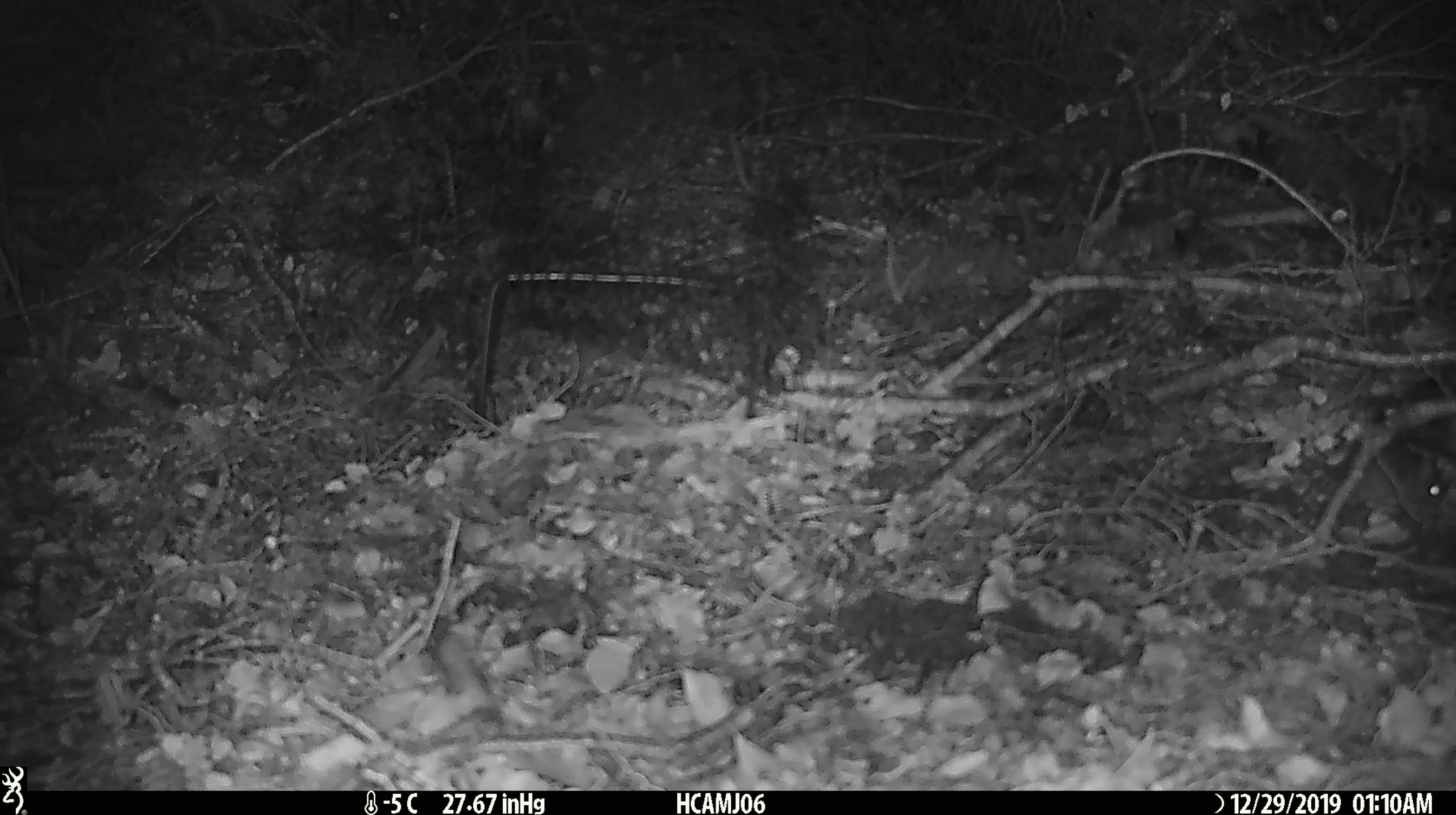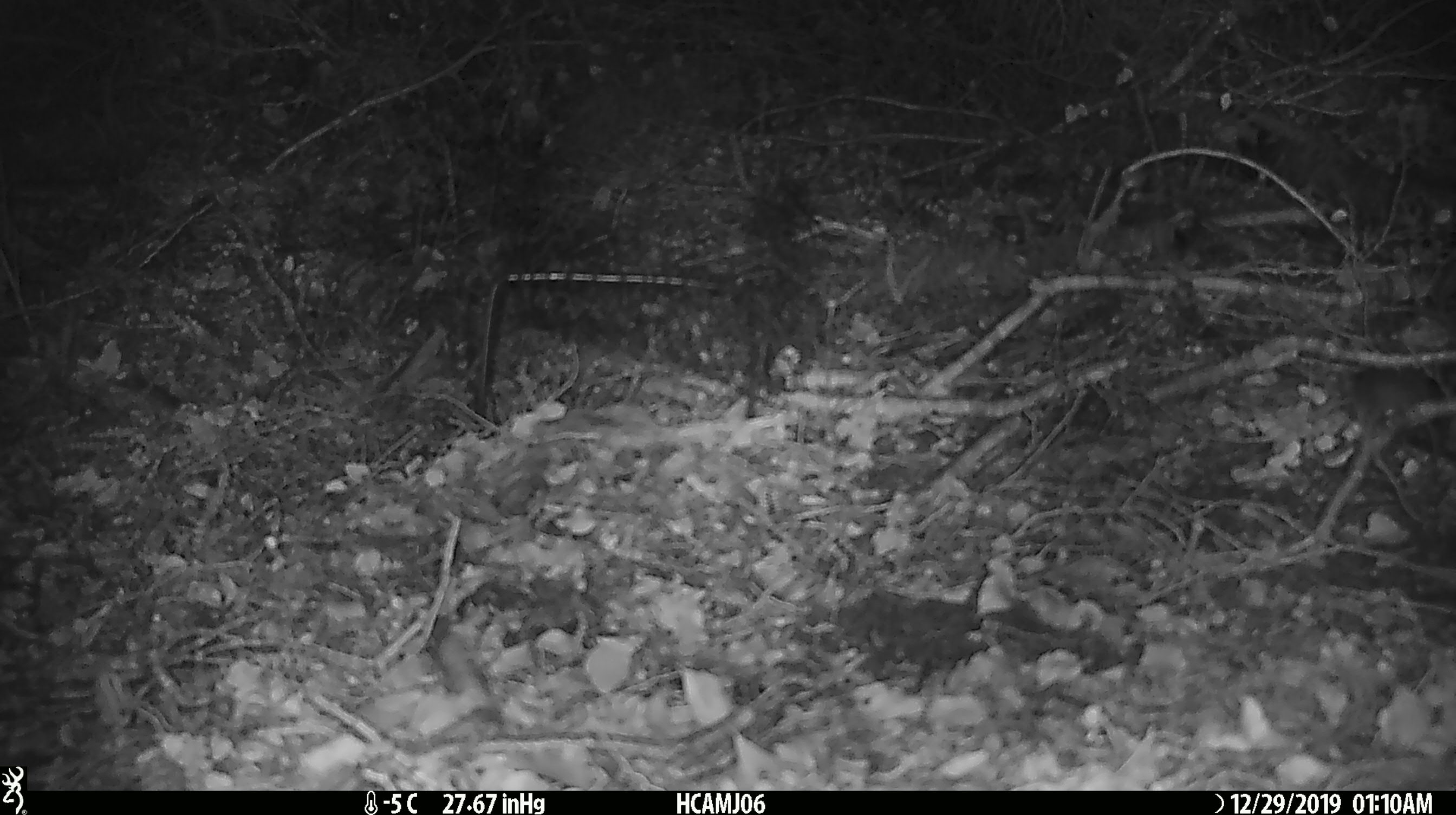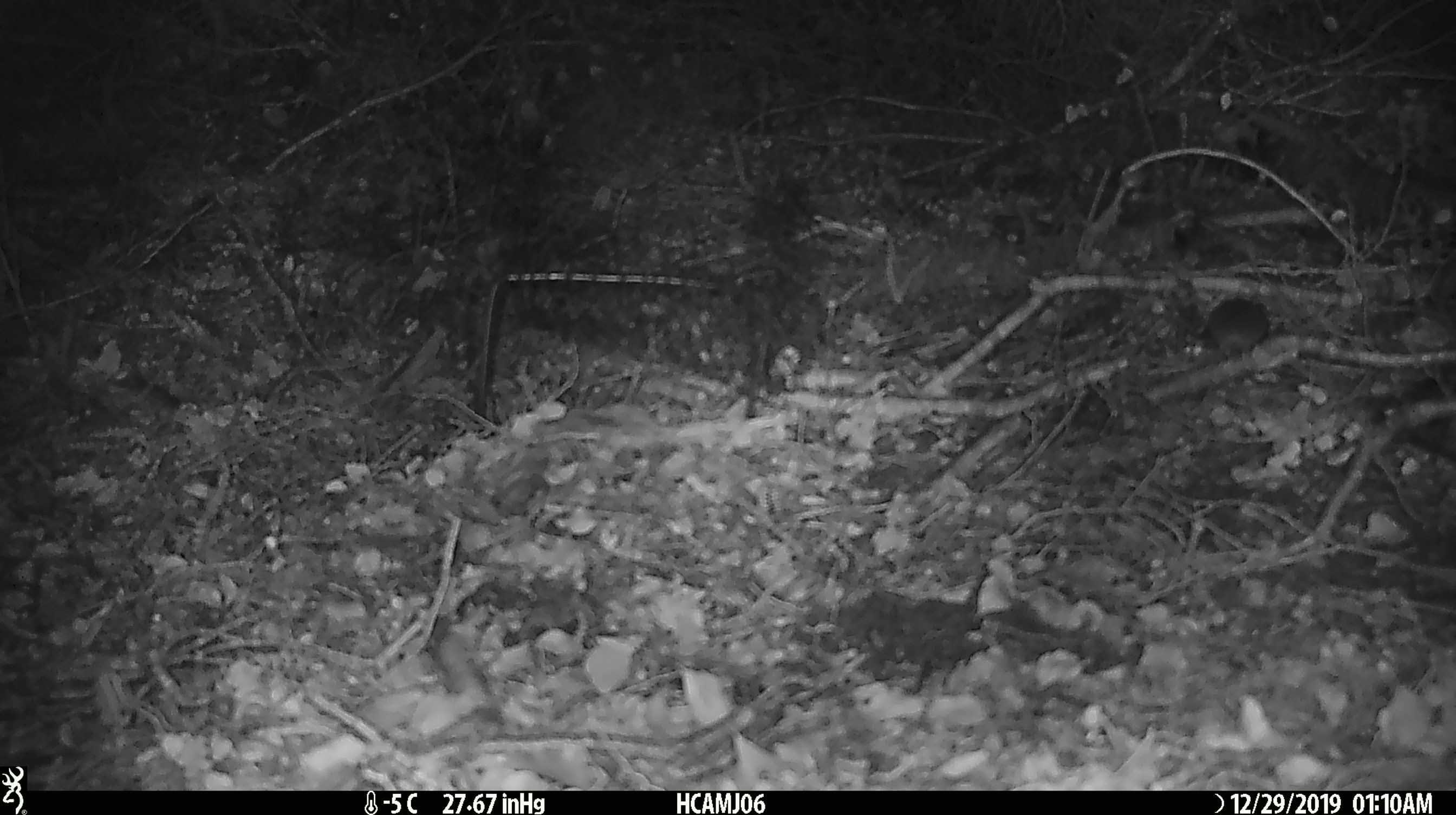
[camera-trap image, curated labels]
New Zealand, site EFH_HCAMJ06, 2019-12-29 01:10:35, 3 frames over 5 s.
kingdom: Animalia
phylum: Chordata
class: Mammalia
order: Rodentia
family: Muridae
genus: Mus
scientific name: Mus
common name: mouse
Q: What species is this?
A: Mouse (Mus).